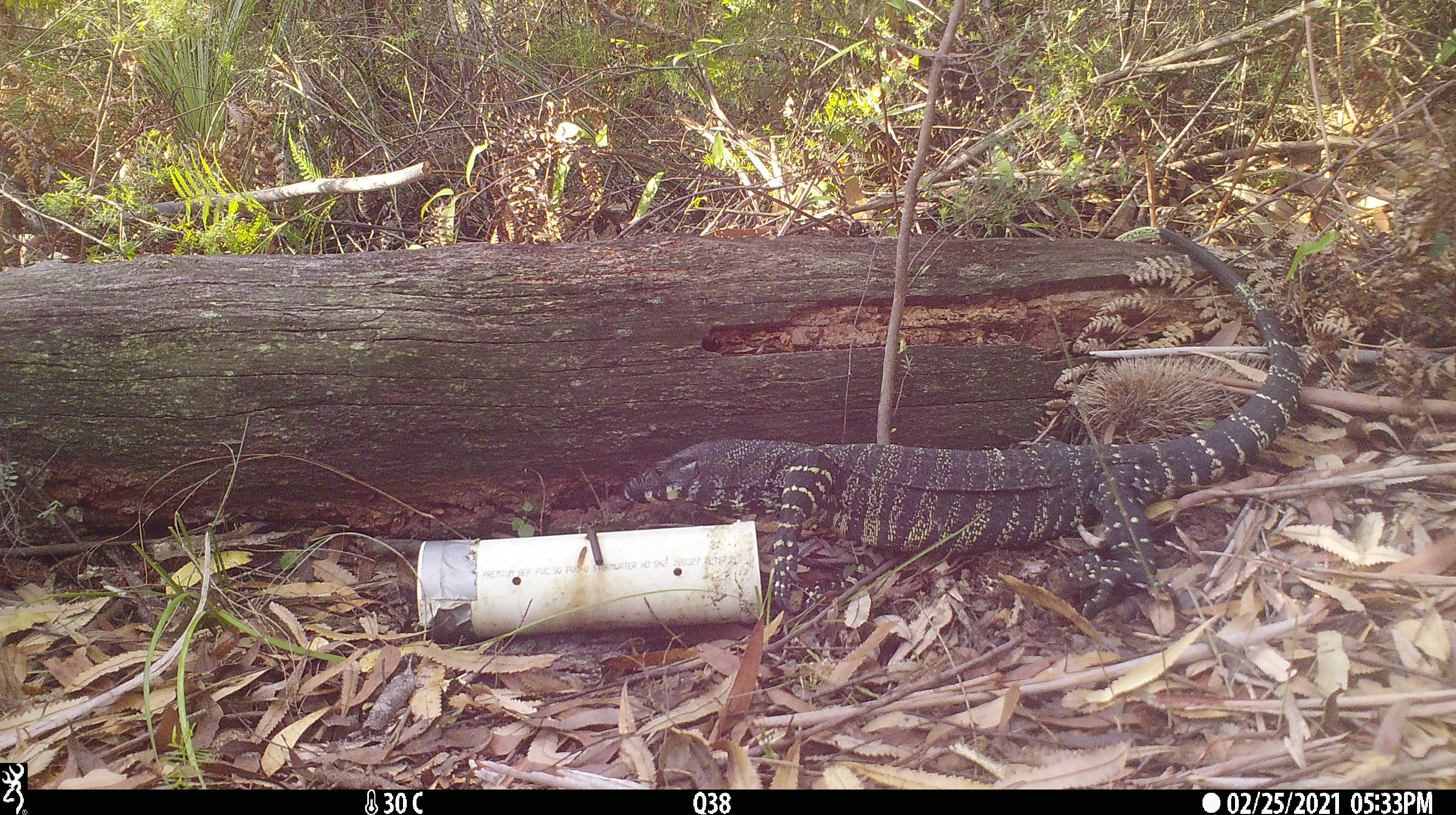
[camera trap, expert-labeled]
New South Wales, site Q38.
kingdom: Animalia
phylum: Chordata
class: Reptilia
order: Squamata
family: Varanidae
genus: Varanus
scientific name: Varanus varius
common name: lace monitor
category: goanna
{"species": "goanna (lace monitor) (Varanus varius)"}